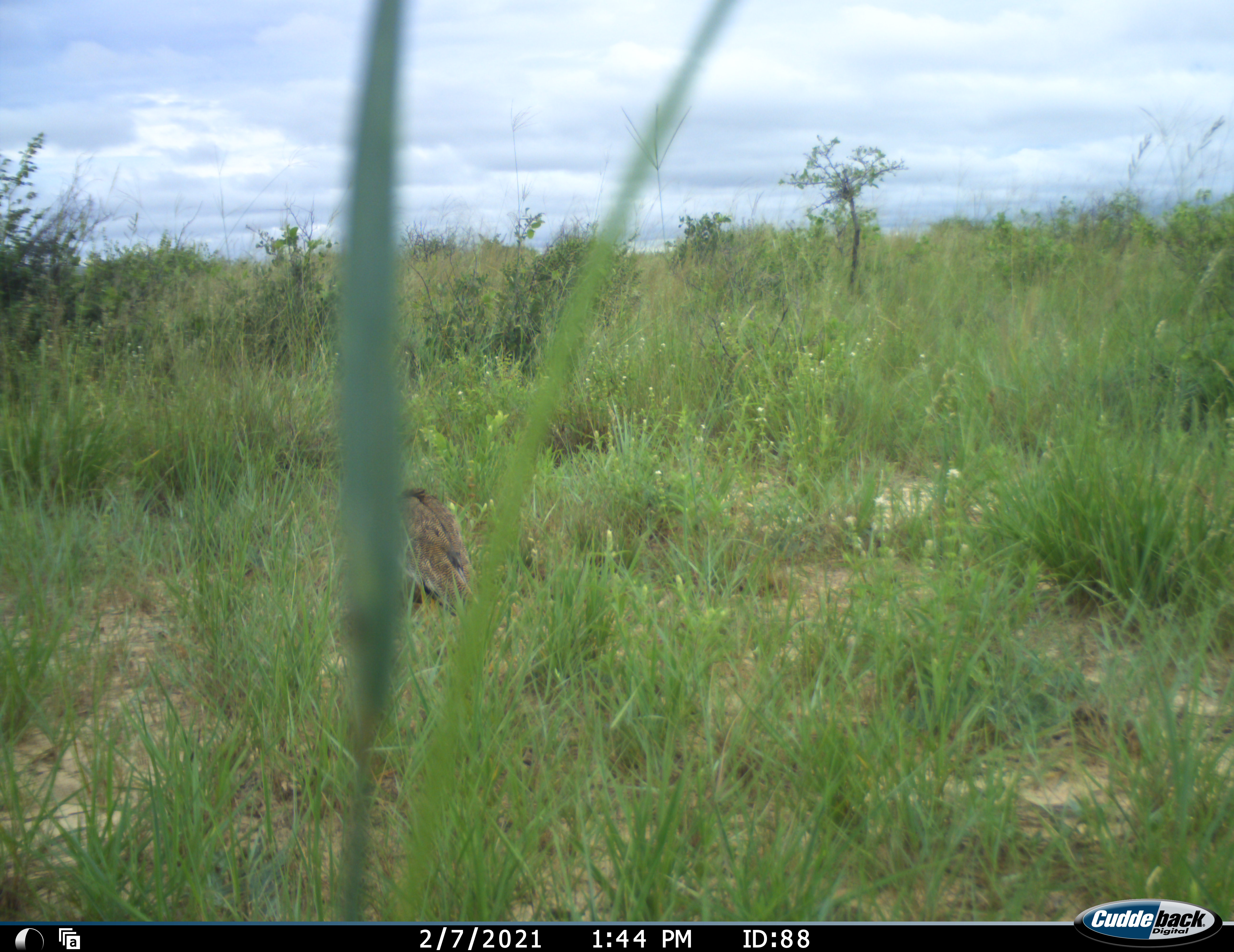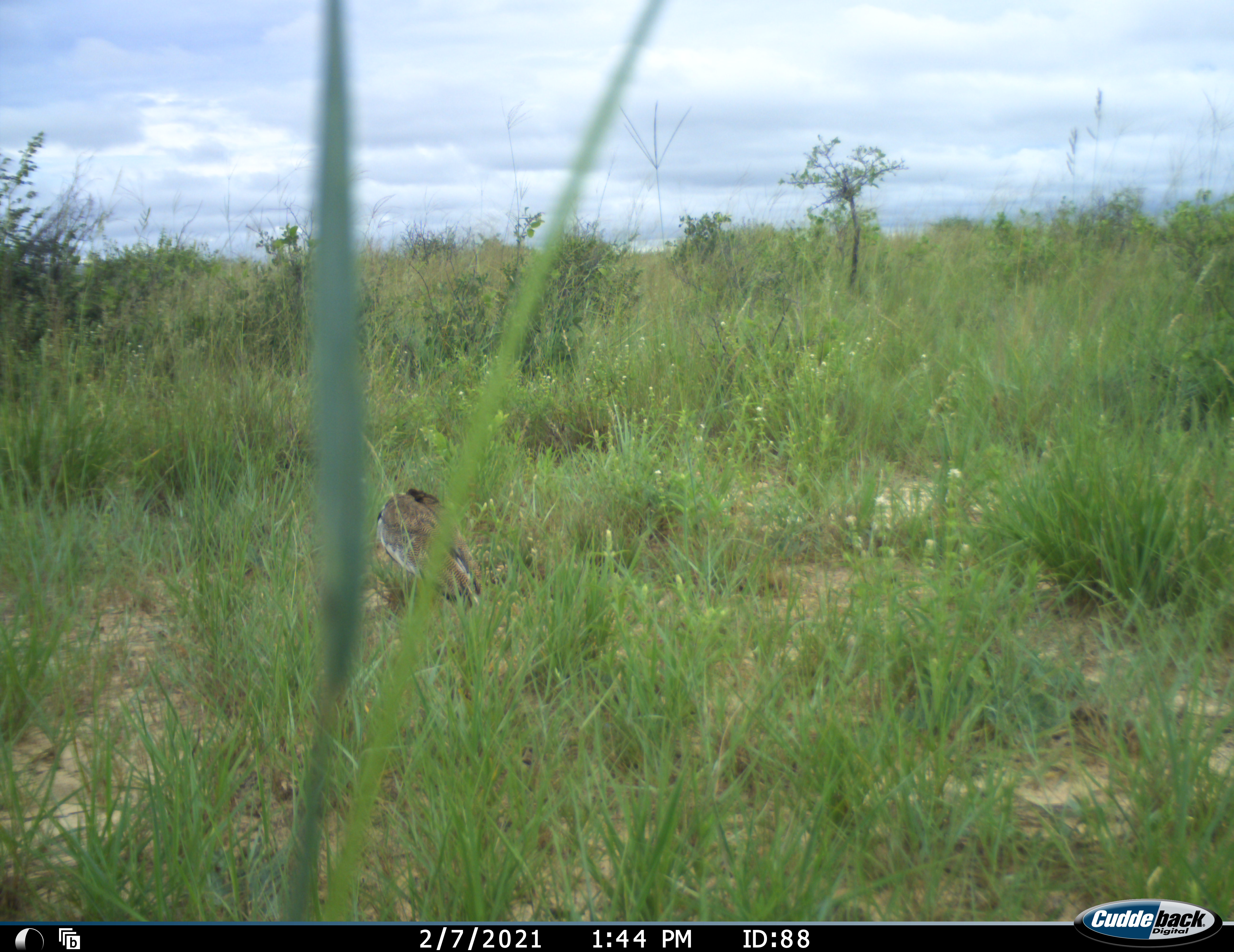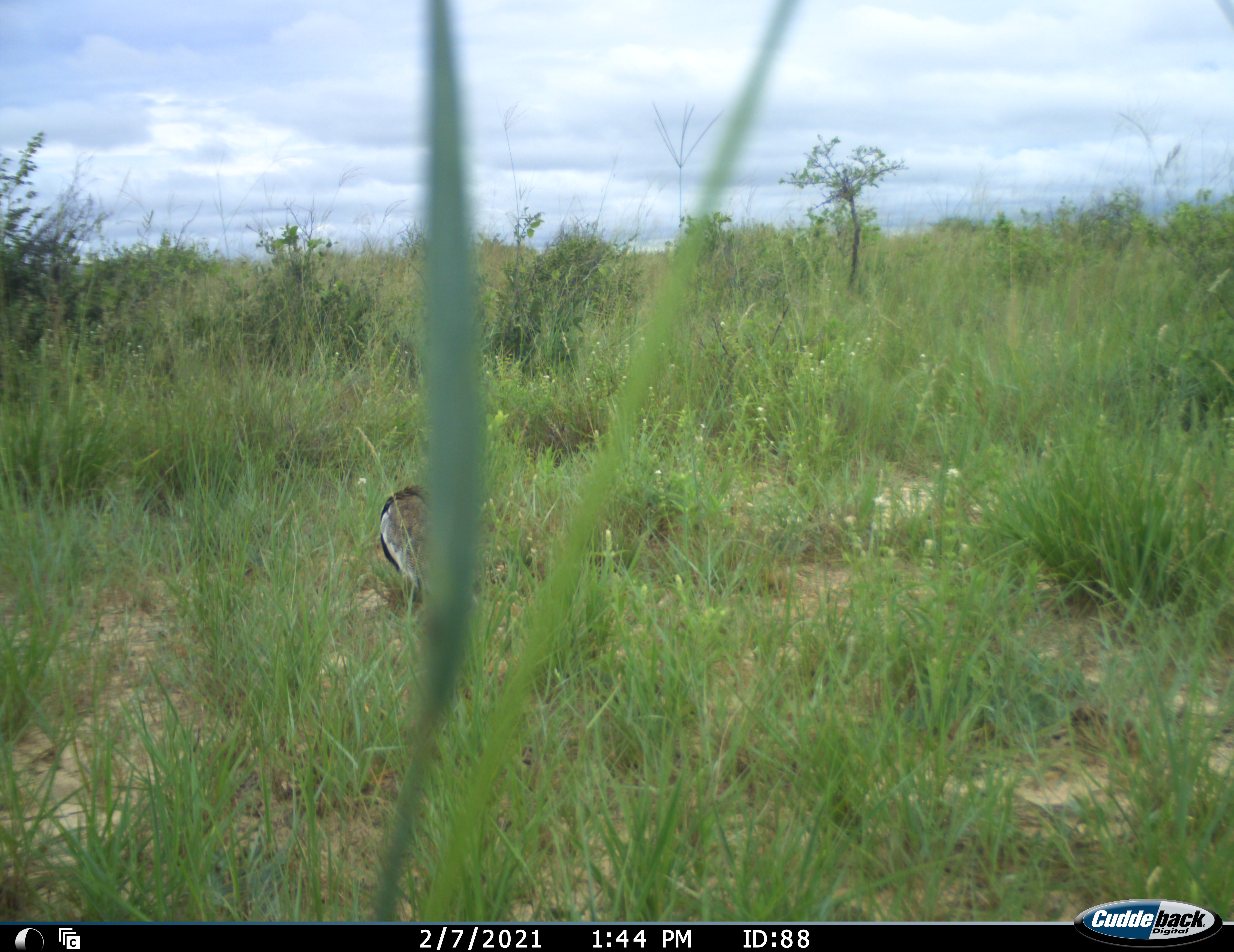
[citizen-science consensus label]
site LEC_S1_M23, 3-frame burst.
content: unidentified animal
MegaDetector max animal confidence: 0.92